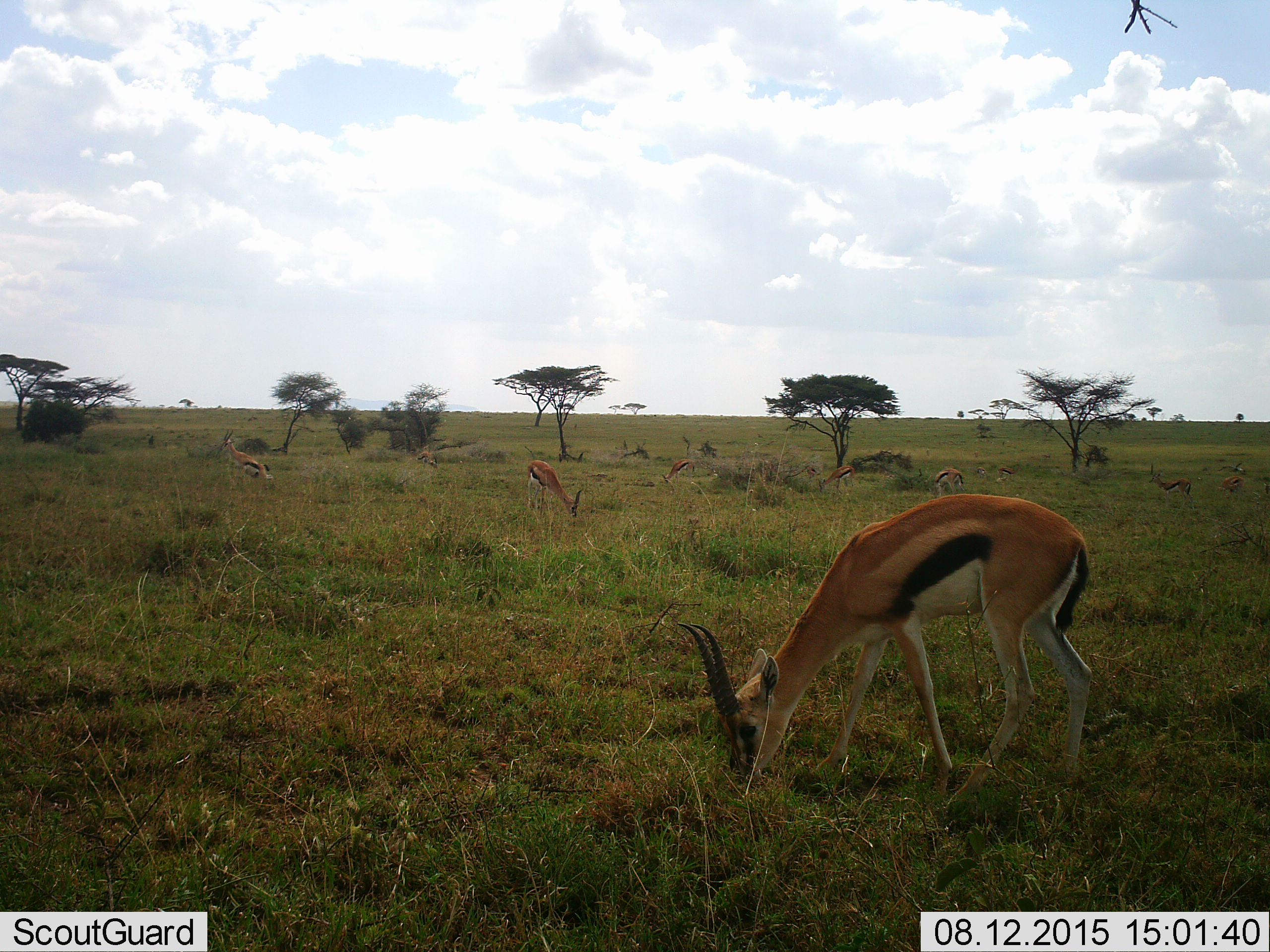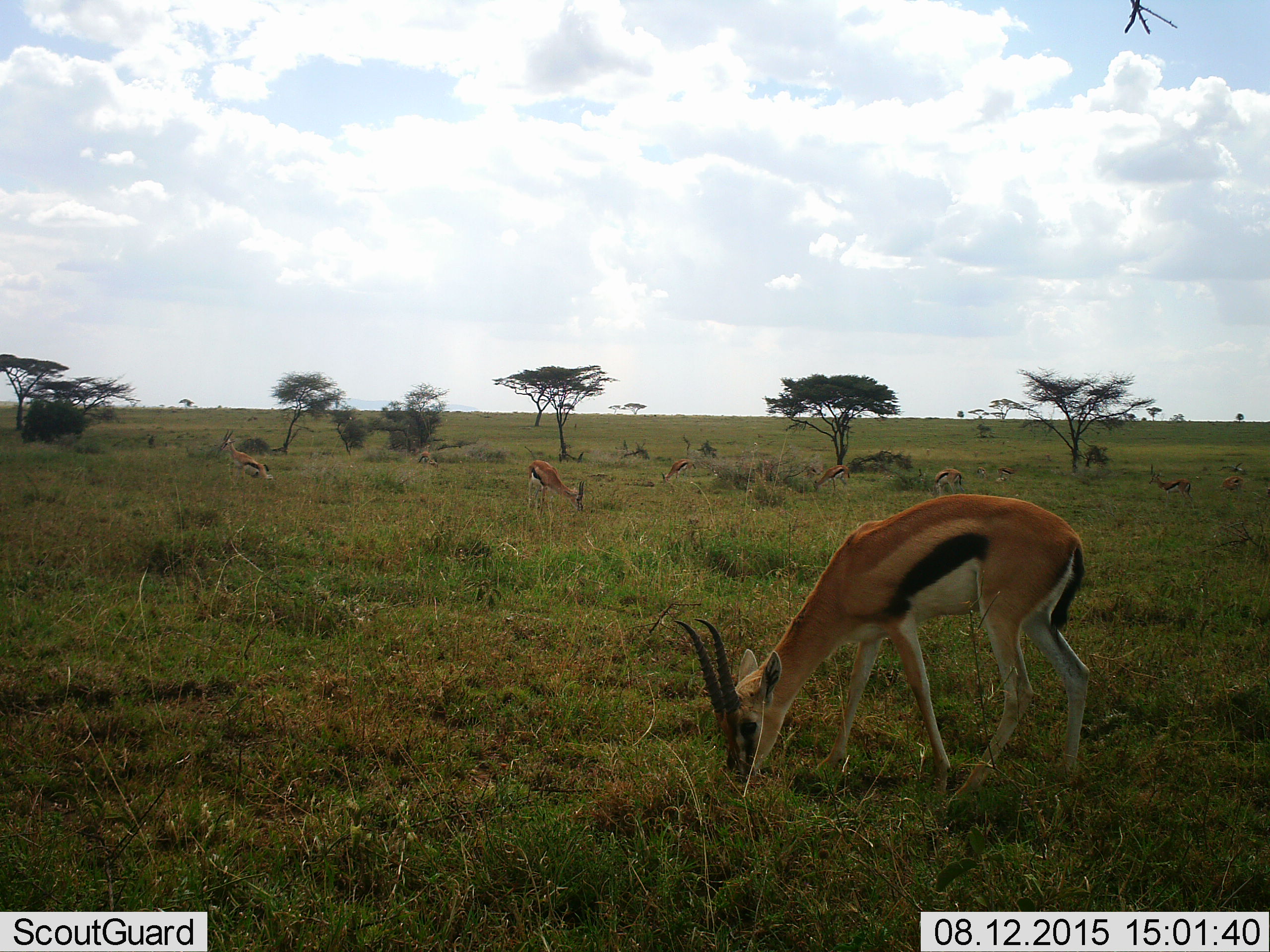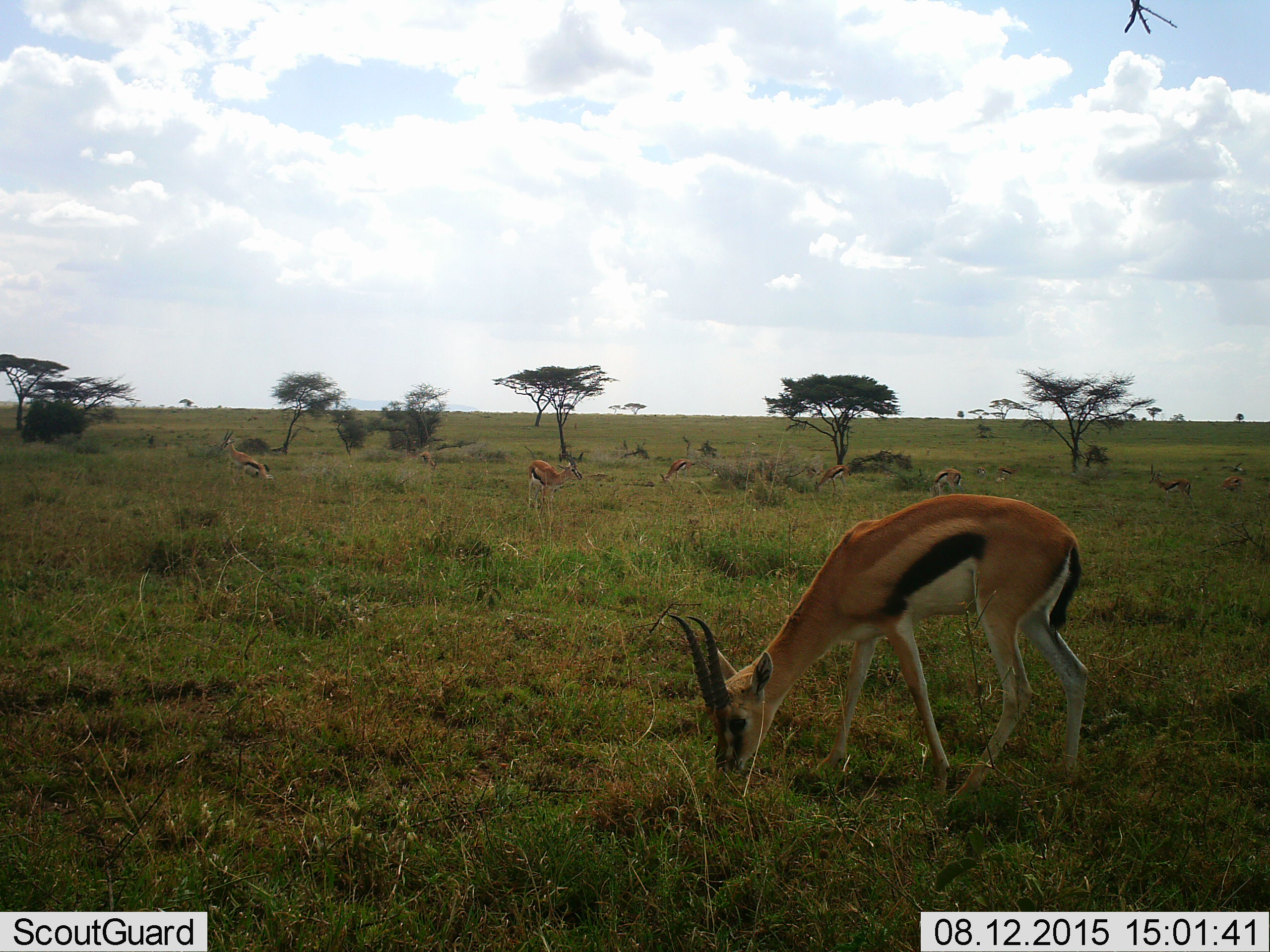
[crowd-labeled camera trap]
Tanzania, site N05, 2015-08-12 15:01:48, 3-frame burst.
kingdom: Animalia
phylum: Chordata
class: Mammalia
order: Artiodactyla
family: Bovidae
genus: Eudorcas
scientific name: Eudorcas thomsonii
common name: thomson's gazelle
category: gazellethomsons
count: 10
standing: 20%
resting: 0%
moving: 0%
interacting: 0%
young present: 0%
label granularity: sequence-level